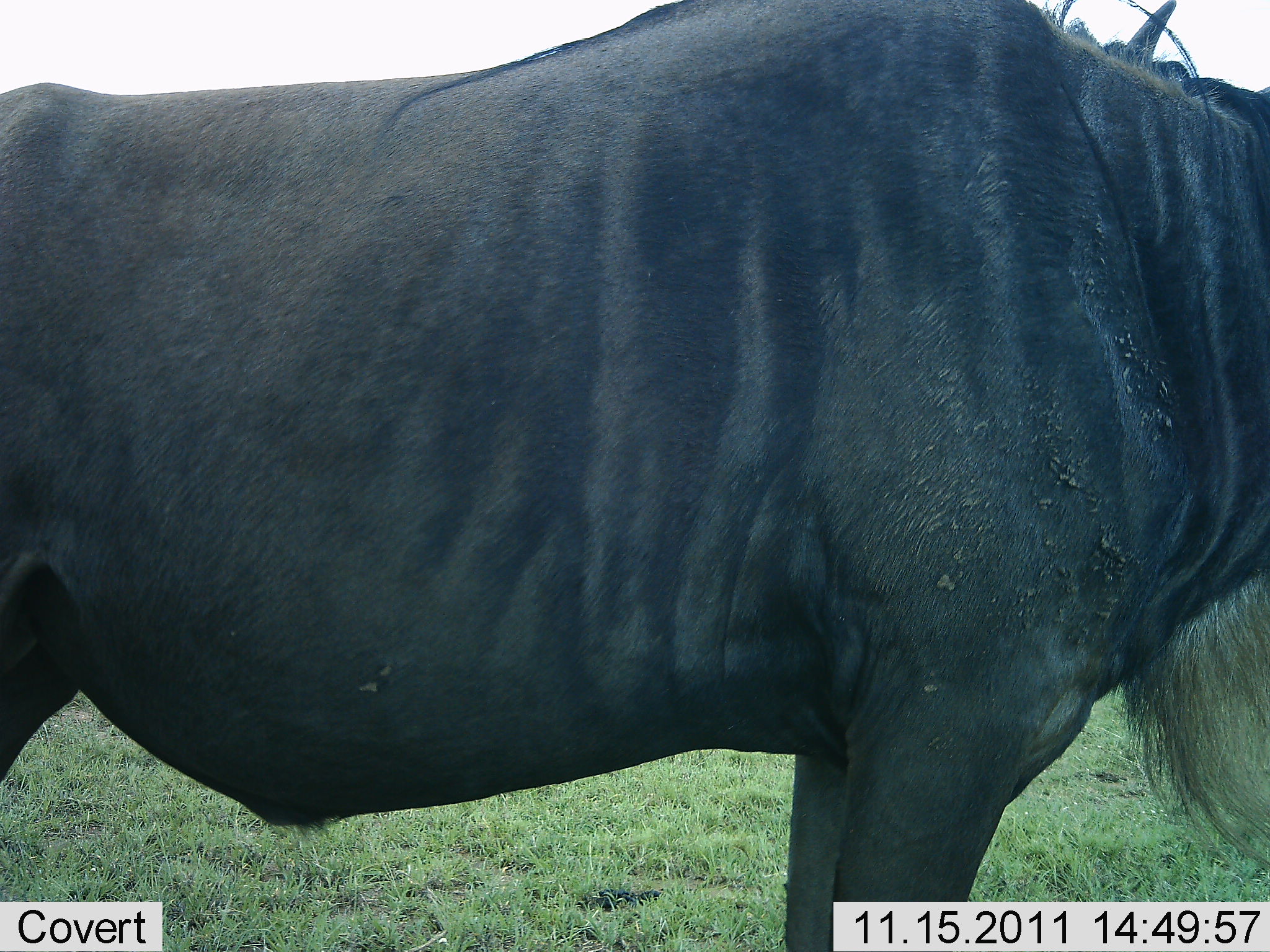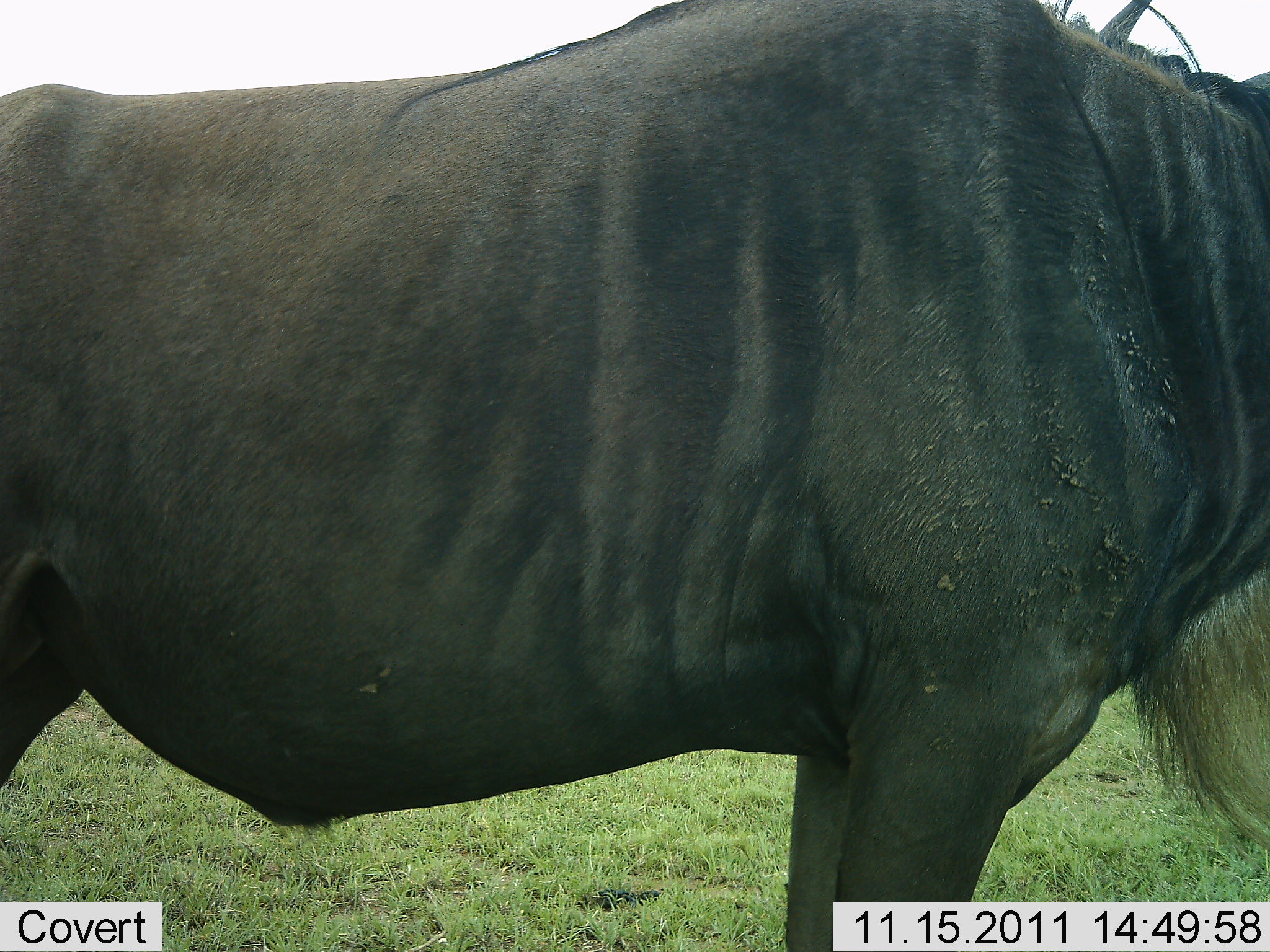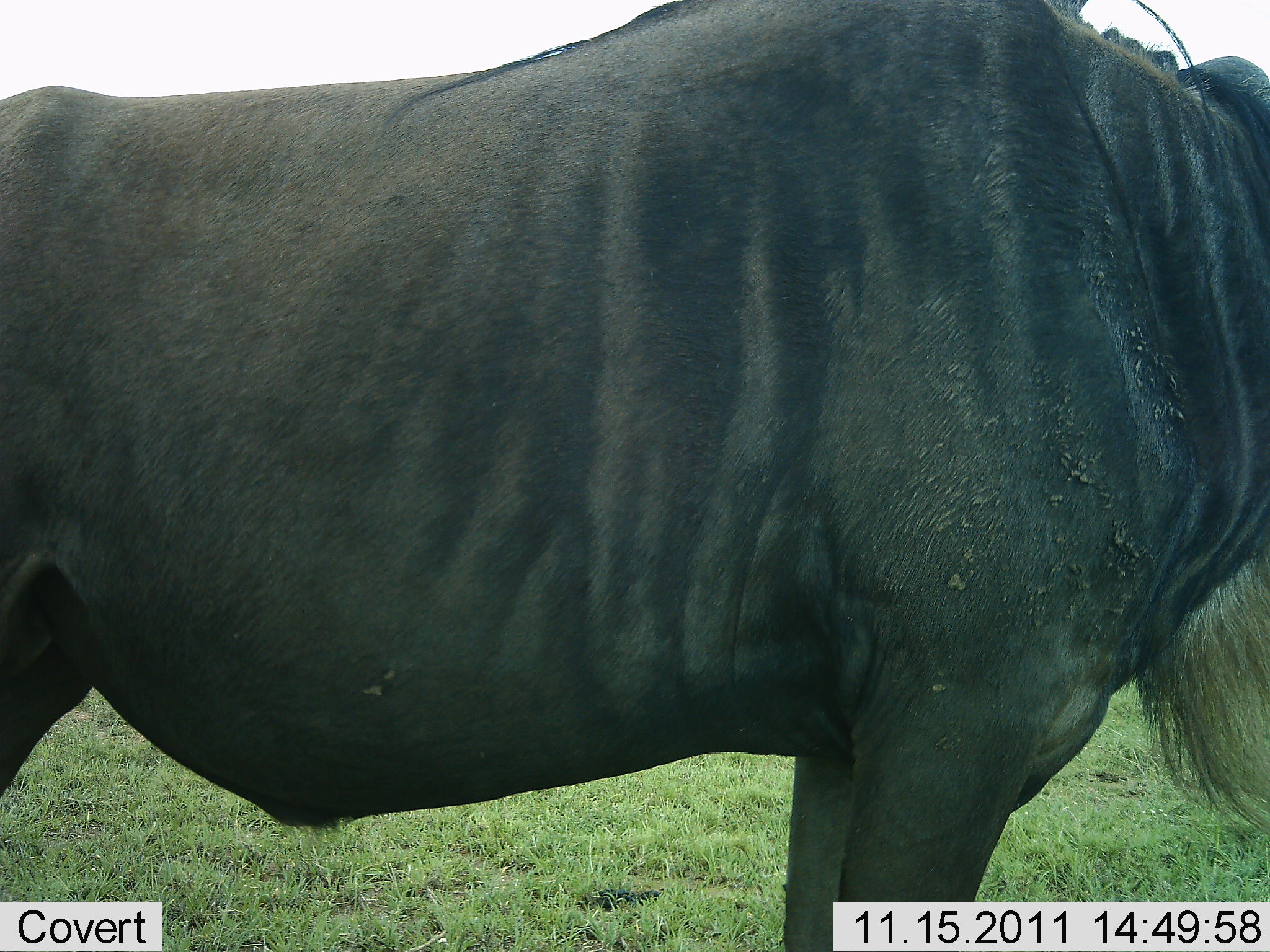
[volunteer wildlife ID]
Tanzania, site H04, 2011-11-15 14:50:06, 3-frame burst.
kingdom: Animalia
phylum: Chordata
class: Mammalia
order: Artiodactyla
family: Bovidae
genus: Connochaetes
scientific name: Connochaetes taurinus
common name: blue wildebeest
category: wildebeest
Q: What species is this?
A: Wildebeest (blue wildebeest) (Connochaetes taurinus).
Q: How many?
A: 1.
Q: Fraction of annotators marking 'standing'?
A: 100%.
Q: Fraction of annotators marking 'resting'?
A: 0%.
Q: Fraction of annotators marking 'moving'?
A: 0%.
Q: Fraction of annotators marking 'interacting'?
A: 0%.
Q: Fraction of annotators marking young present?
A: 0%.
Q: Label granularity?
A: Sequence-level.